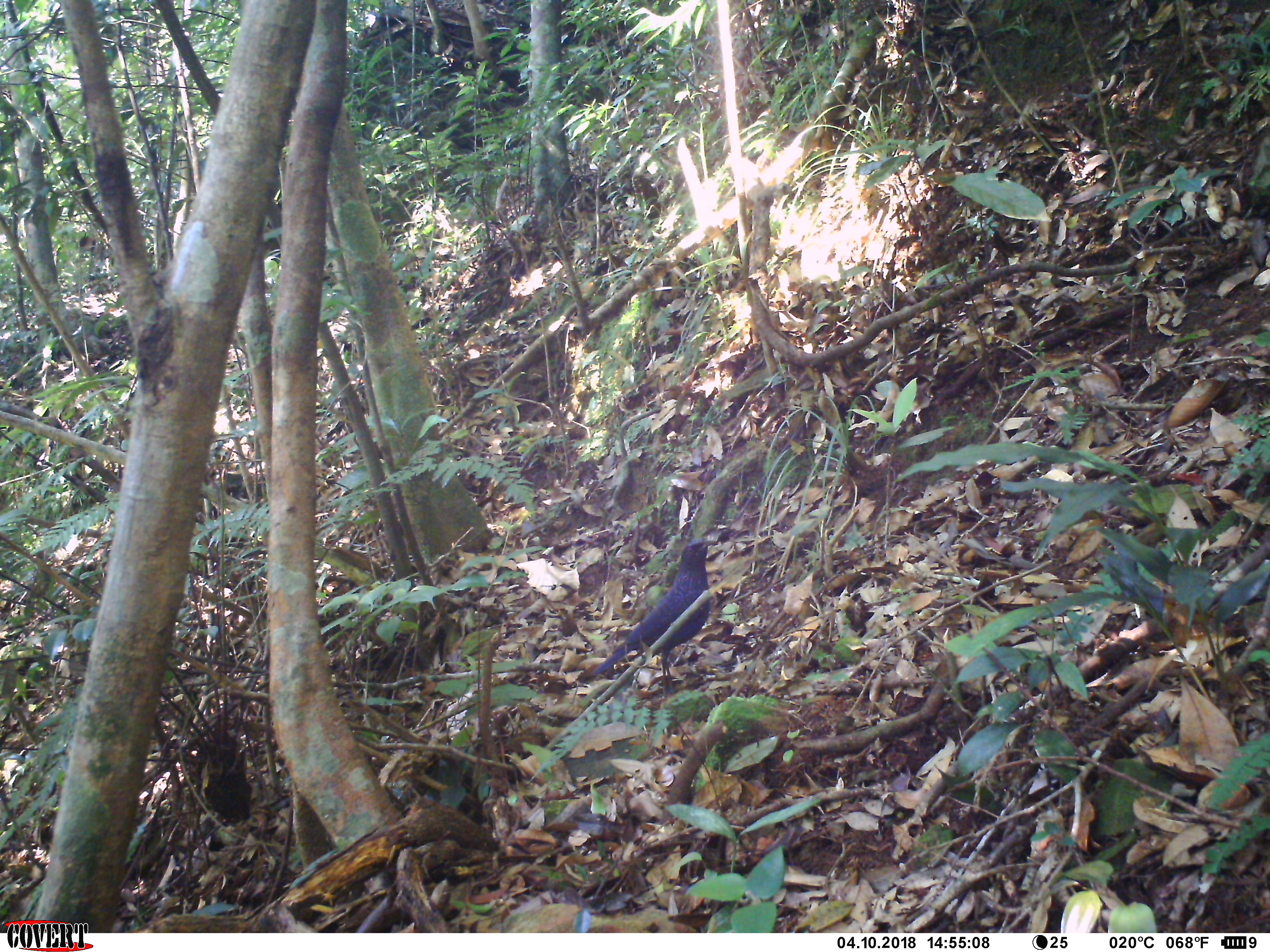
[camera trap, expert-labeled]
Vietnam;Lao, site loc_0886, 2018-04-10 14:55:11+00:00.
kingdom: Animalia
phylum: Chordata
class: Aves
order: Passeriformes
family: Muscicapidae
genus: Myophonus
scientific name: Myophonus caeruleus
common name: blue whistling thrush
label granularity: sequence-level